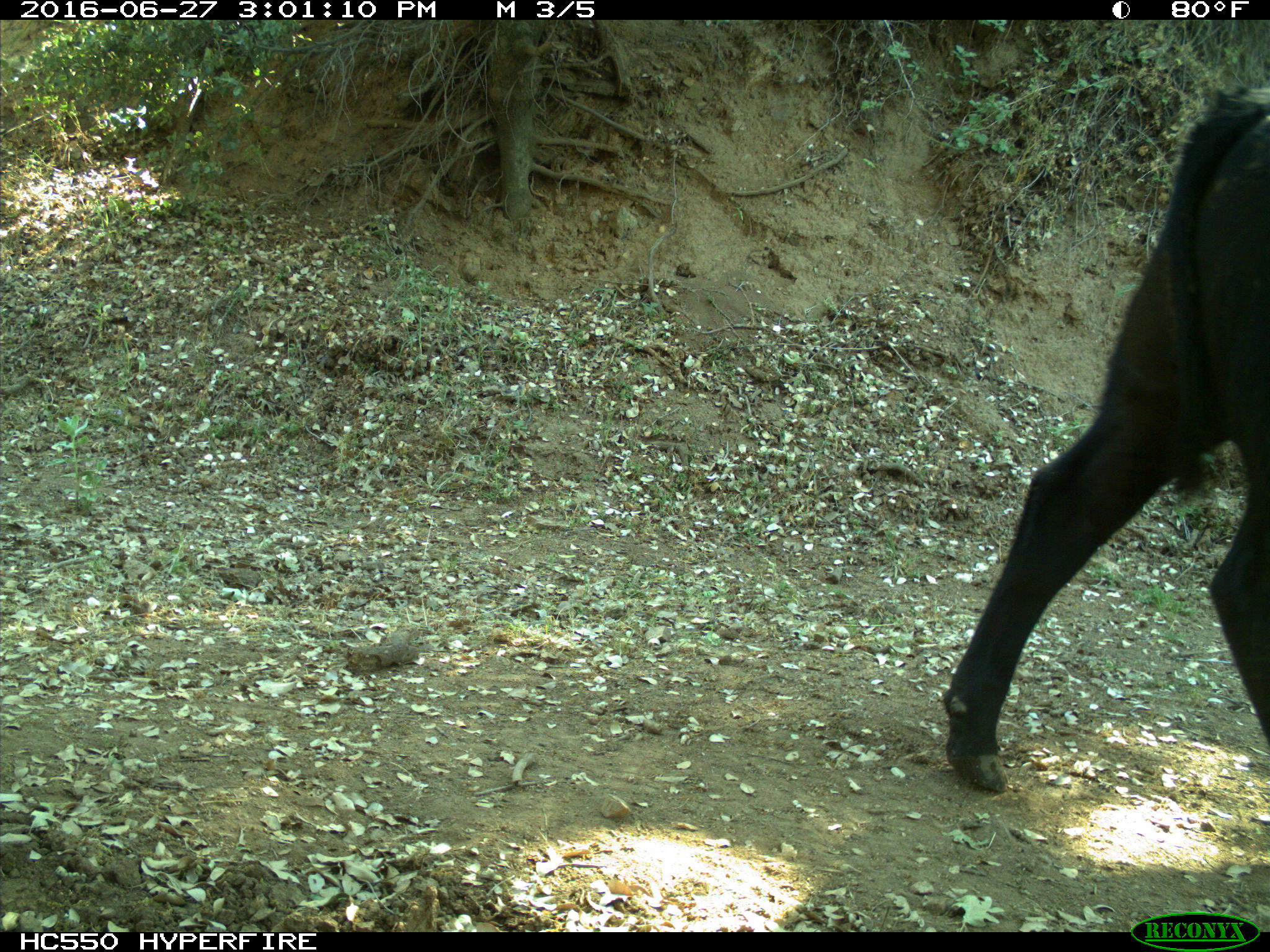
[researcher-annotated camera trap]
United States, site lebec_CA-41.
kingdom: Animalia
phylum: Chordata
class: Mammalia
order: Artiodactyla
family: Bovidae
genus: Bos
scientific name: Bos taurus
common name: domestic cow